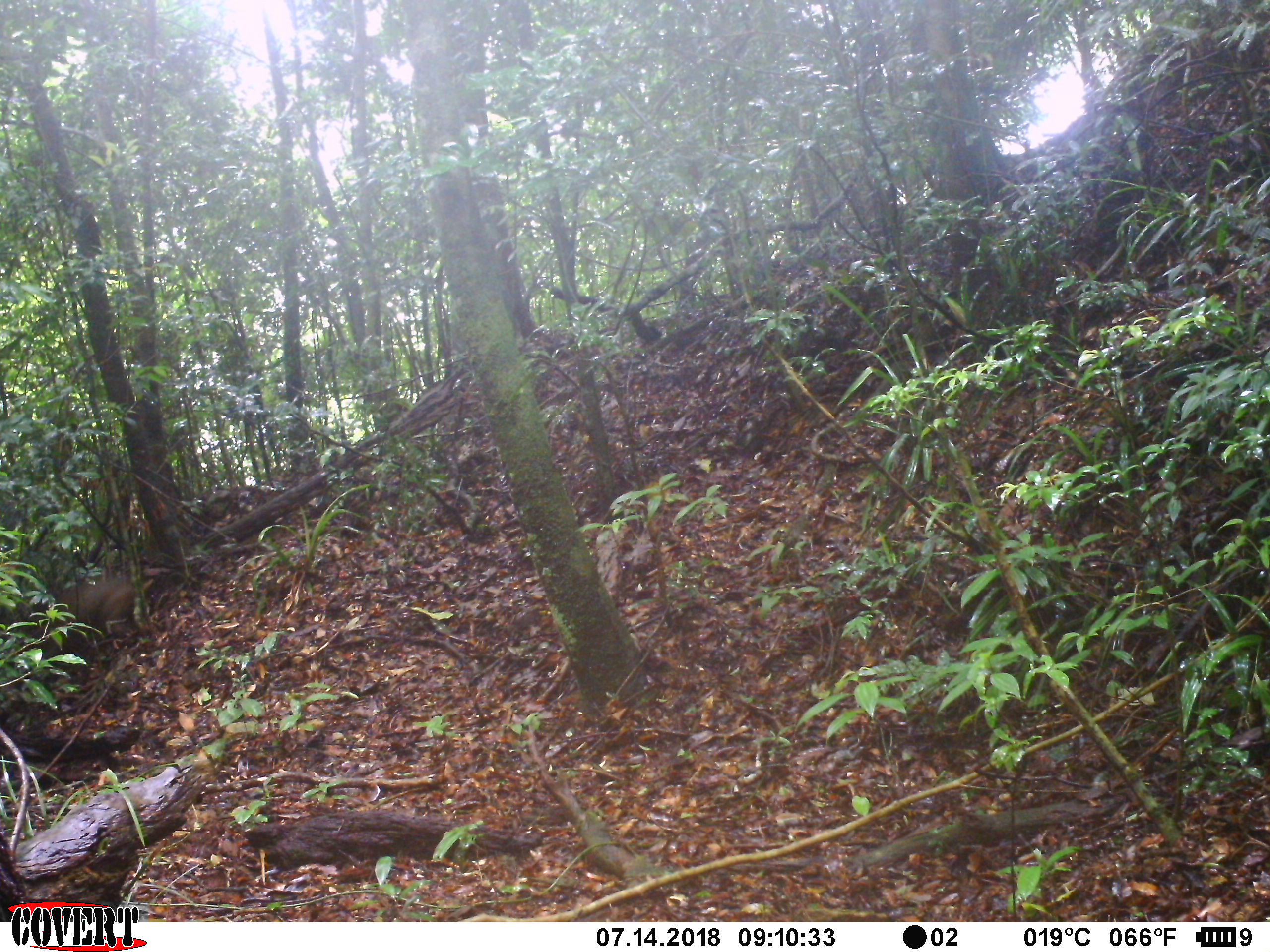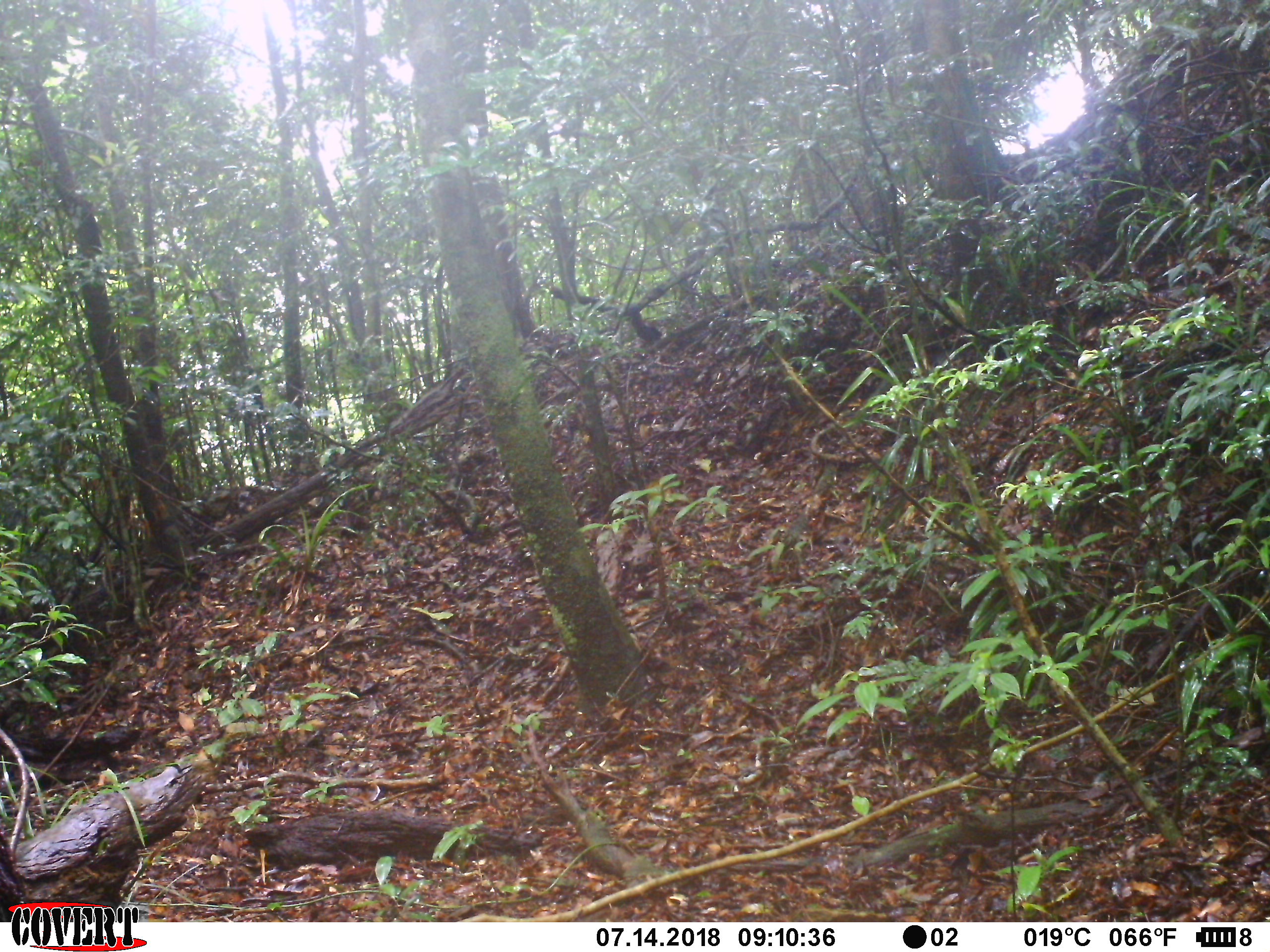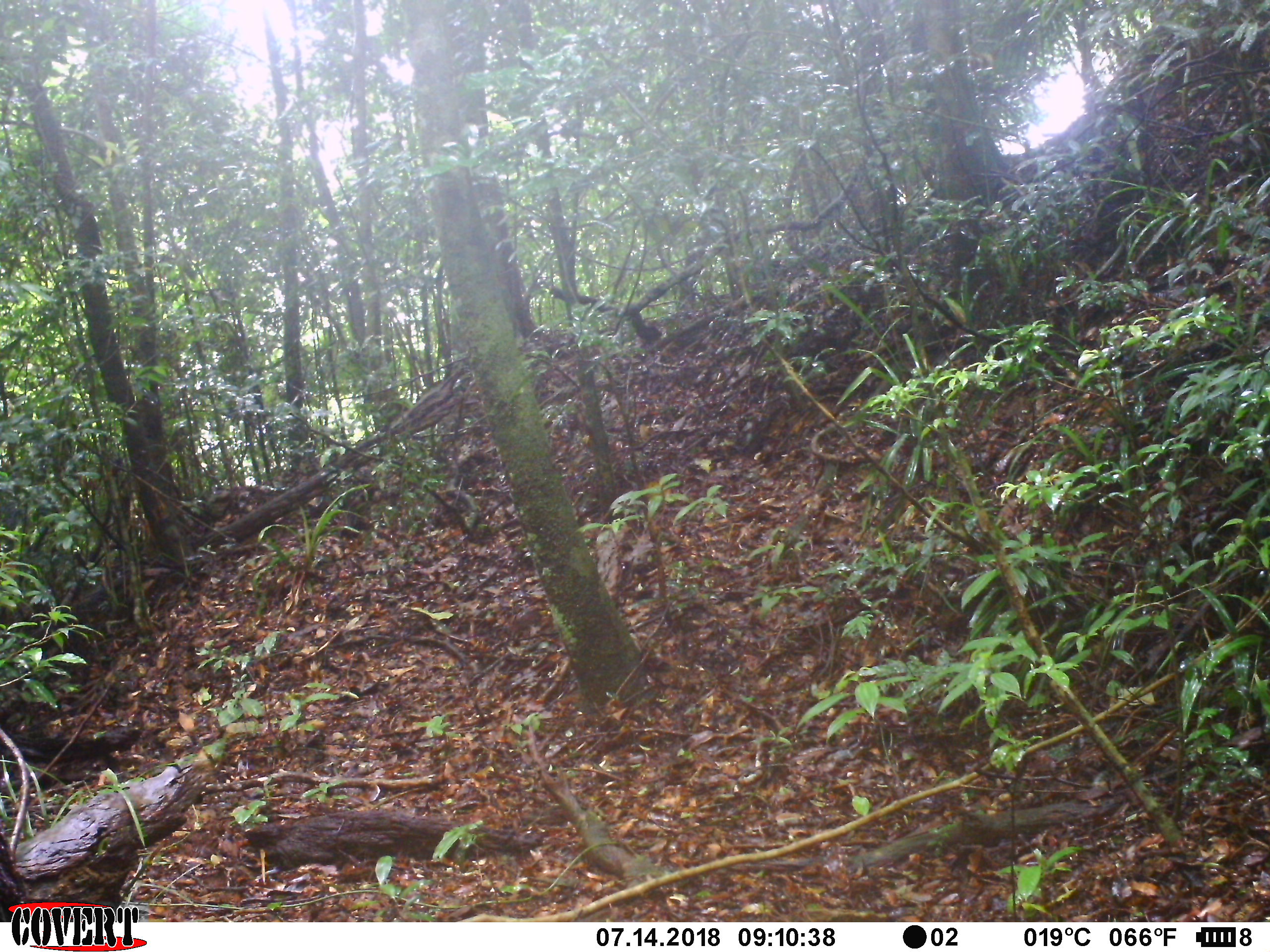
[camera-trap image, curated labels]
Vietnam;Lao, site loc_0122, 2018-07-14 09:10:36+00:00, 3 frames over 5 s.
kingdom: Animalia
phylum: Chordata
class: Mammalia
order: Primates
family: Cercopithecidae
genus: Macaca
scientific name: Macaca arctoides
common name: stump-tailed macaque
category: stump tailed macaque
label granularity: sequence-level